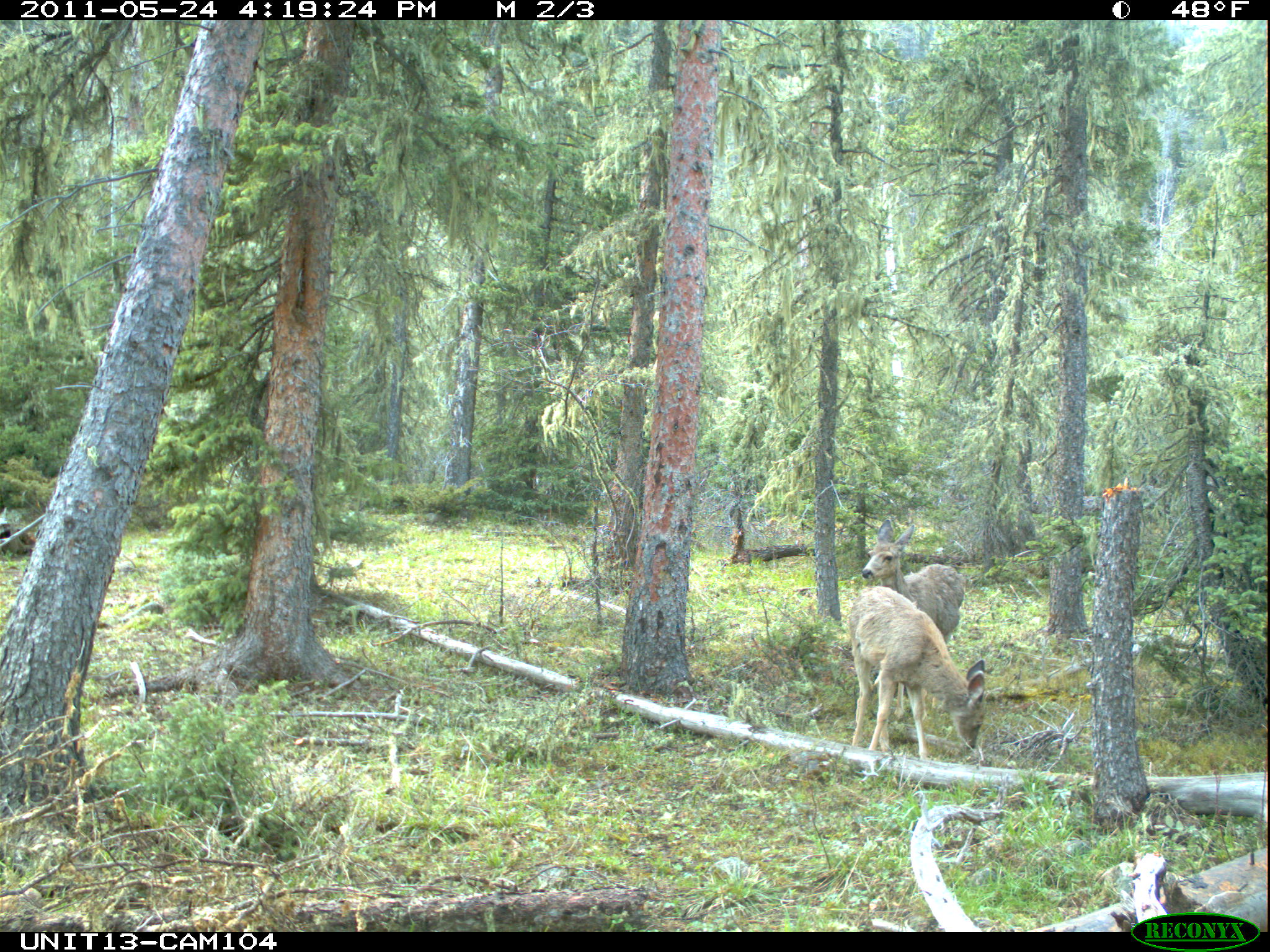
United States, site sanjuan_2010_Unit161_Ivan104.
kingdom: Animalia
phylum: Chordata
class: Mammalia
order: Artiodactyla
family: Cervidae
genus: Odocoileus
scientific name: Odocoileus hemionus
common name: mule deer